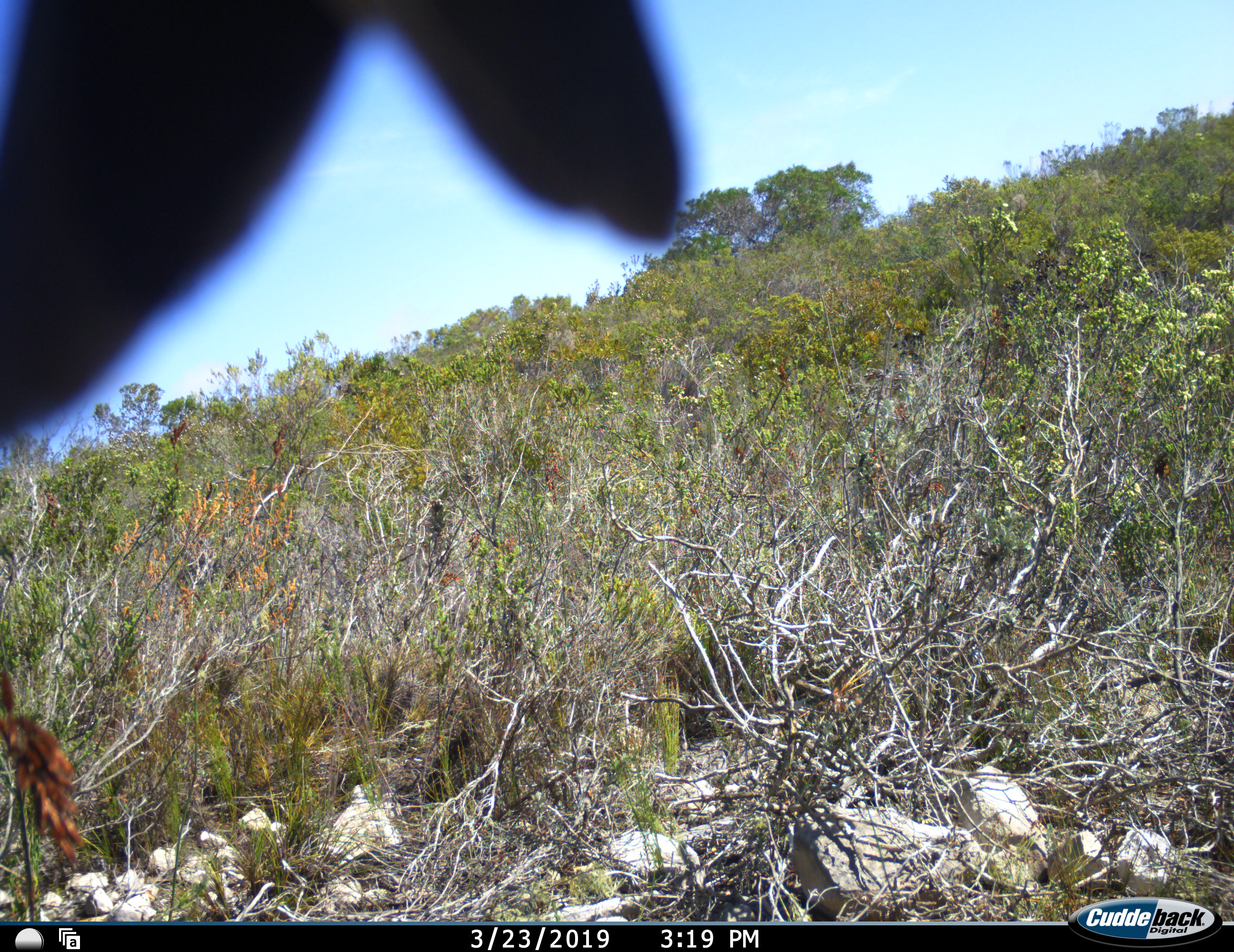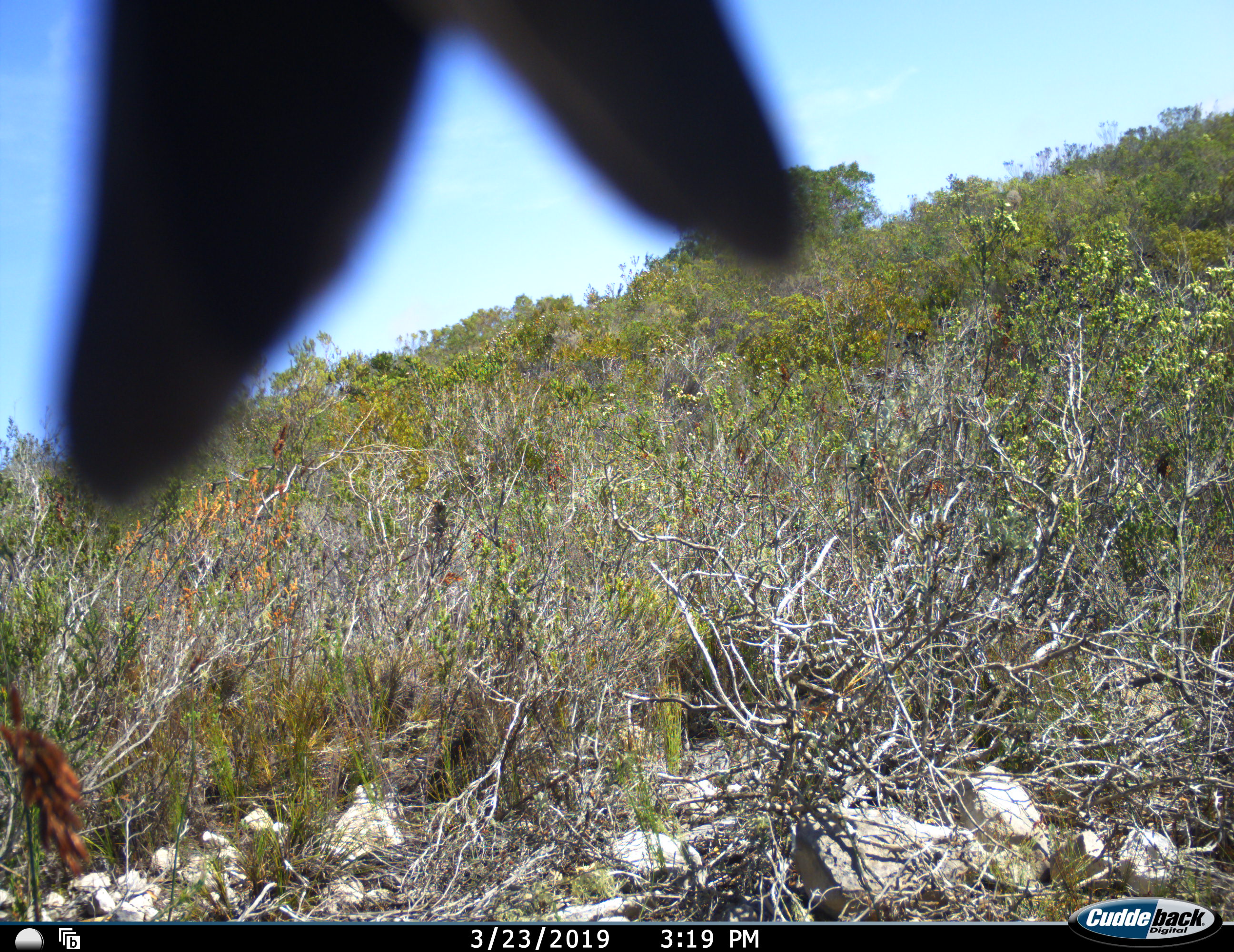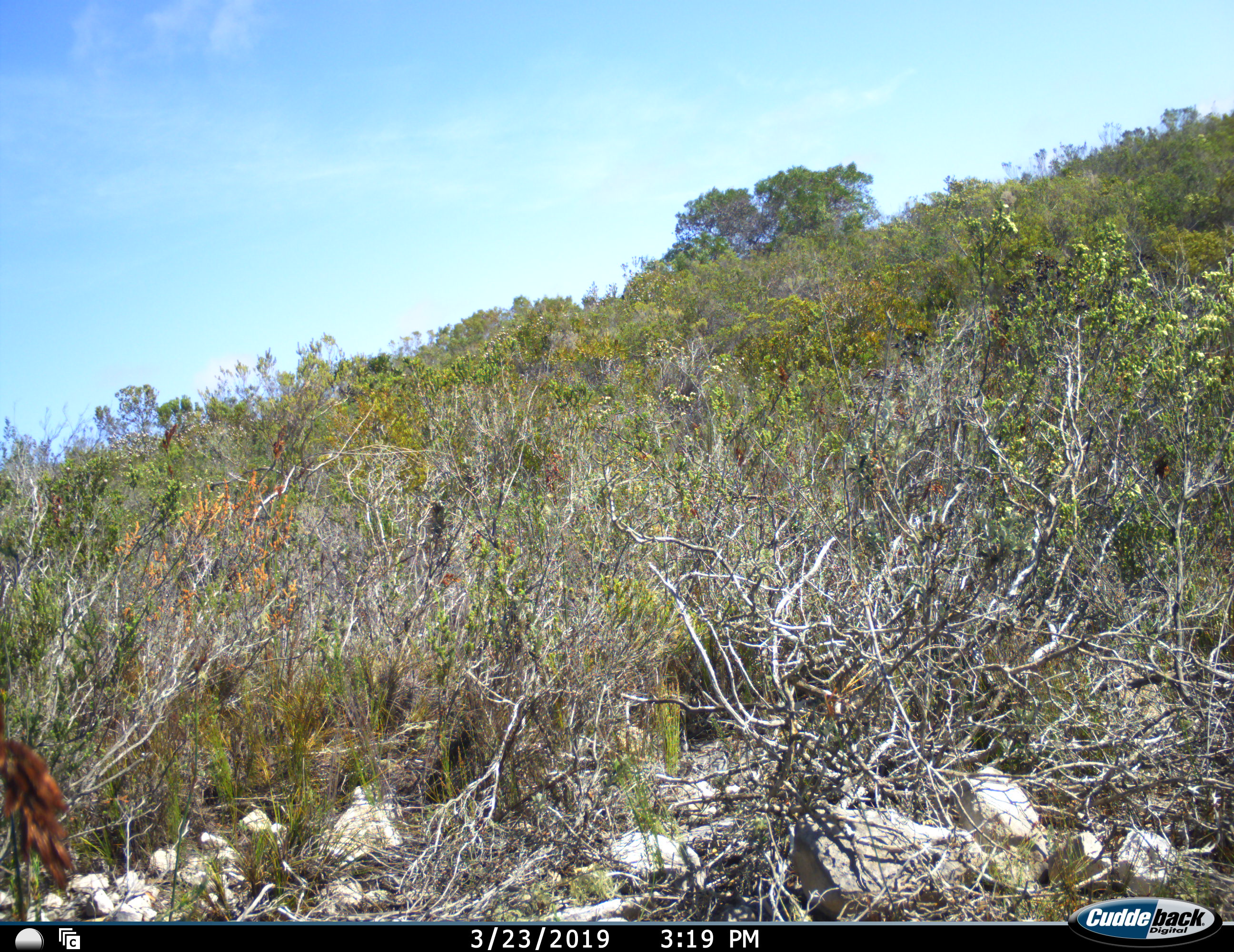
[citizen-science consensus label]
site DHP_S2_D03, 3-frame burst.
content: unidentified animal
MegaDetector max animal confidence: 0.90